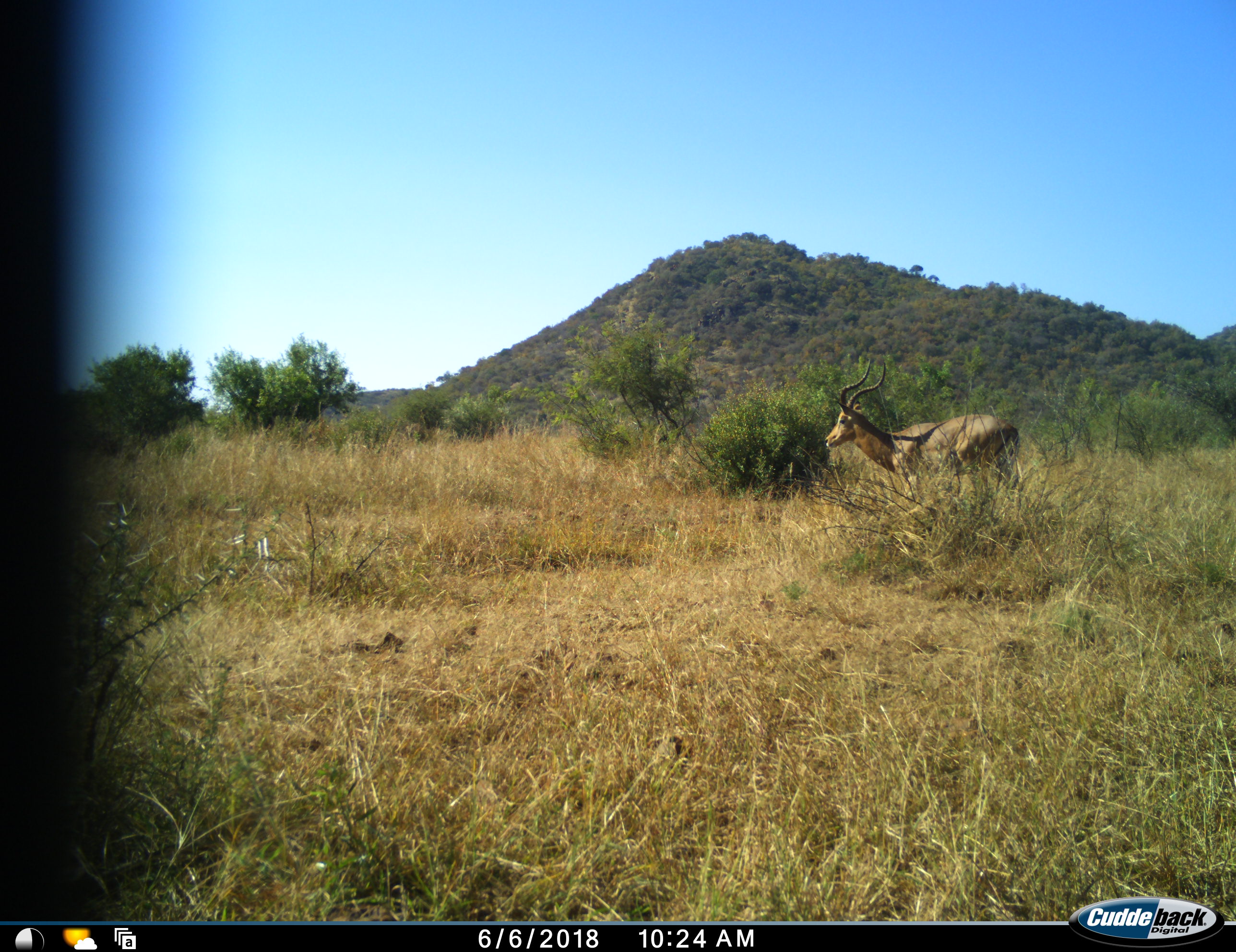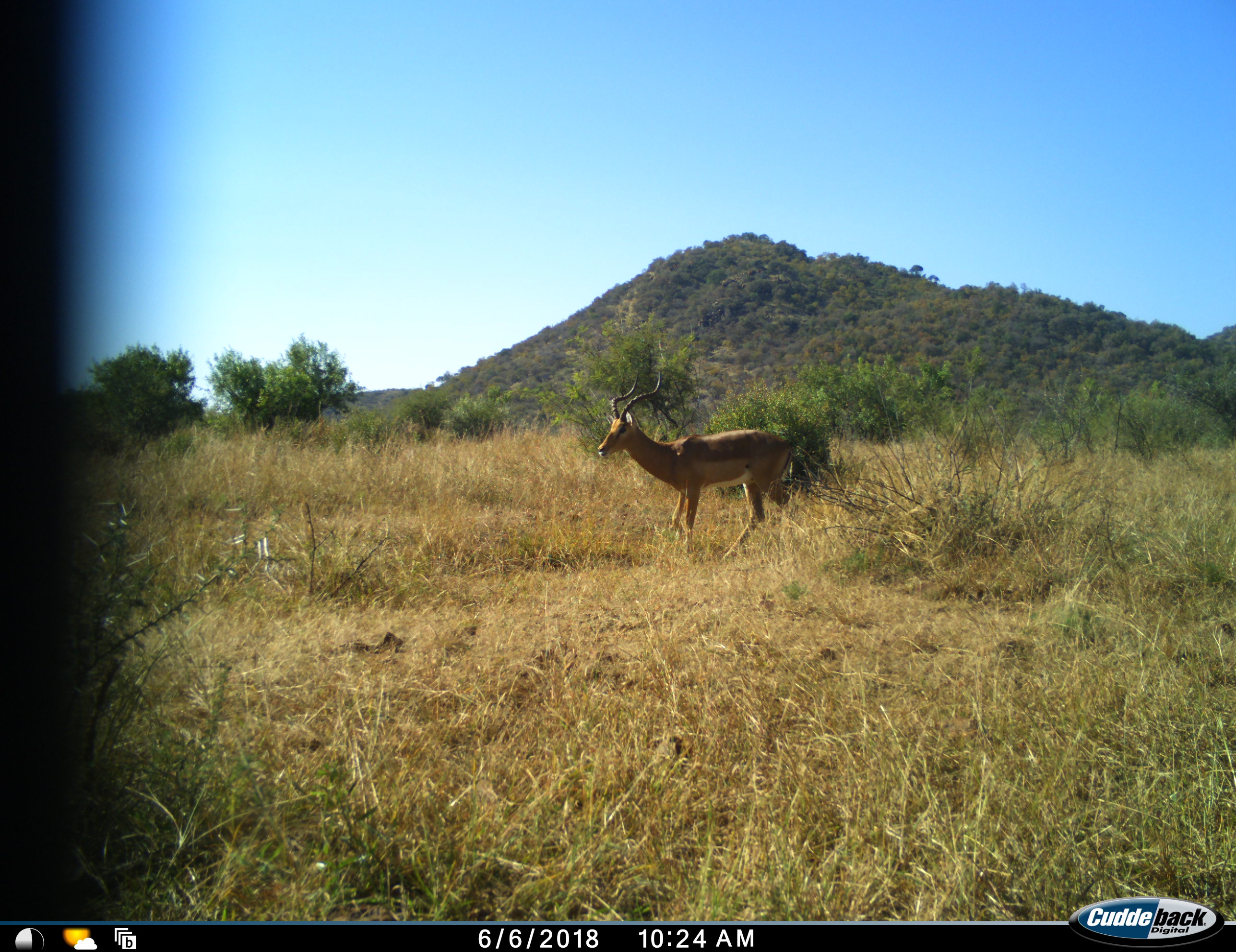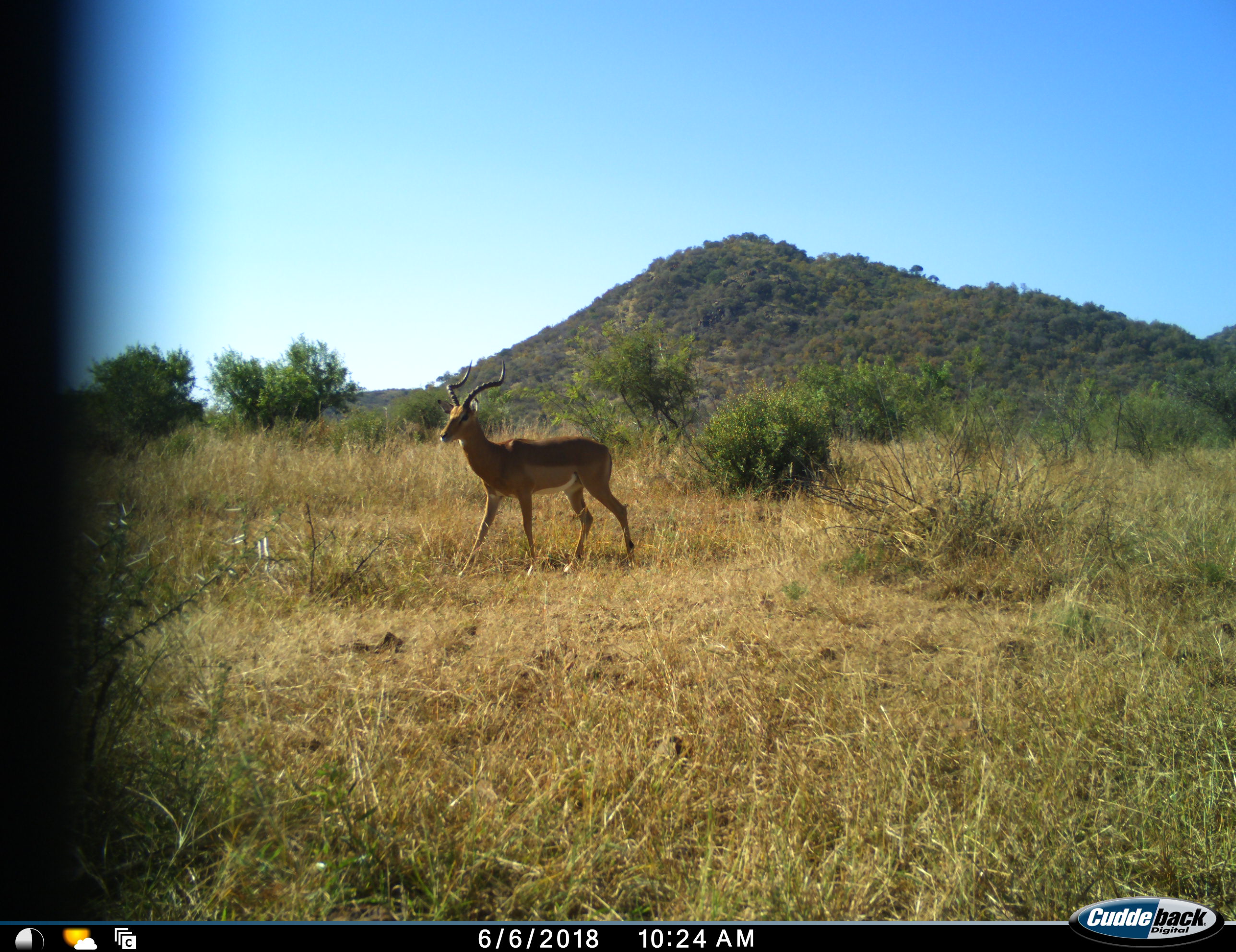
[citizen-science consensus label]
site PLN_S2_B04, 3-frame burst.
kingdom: Animalia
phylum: Chordata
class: Mammalia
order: Artiodactyla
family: Bovidae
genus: Aepyceros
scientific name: Aepyceros melampus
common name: impala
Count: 1.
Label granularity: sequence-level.